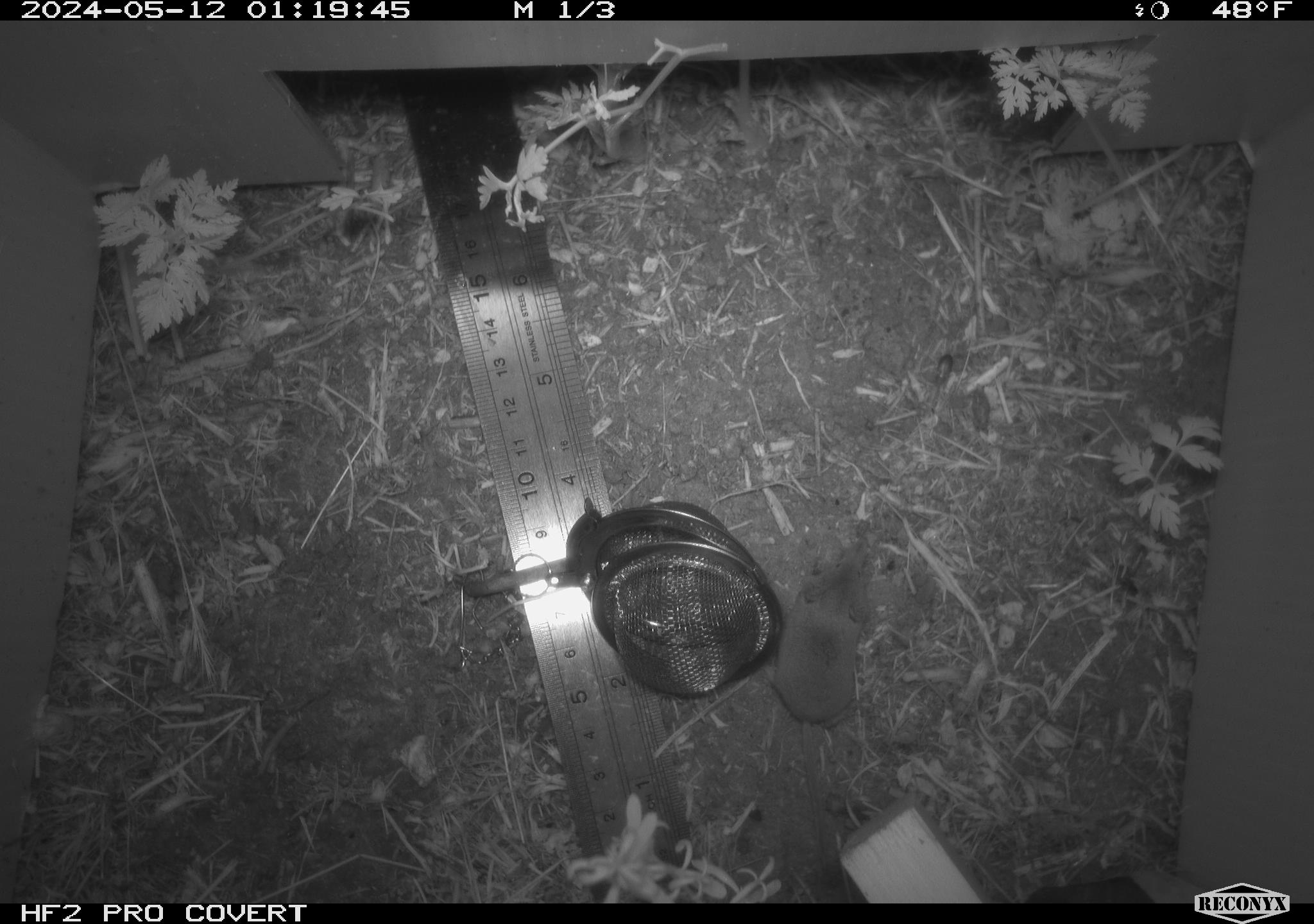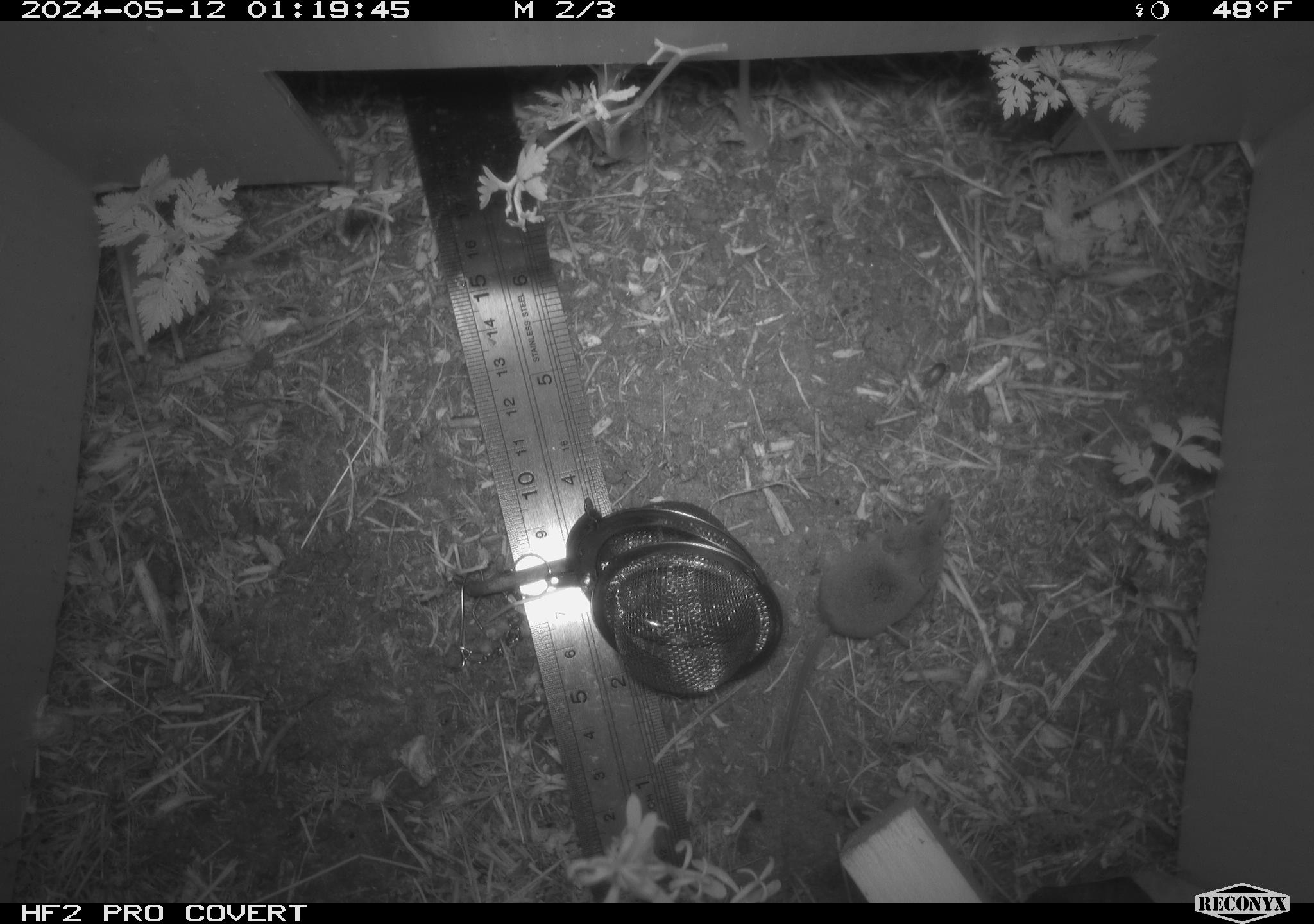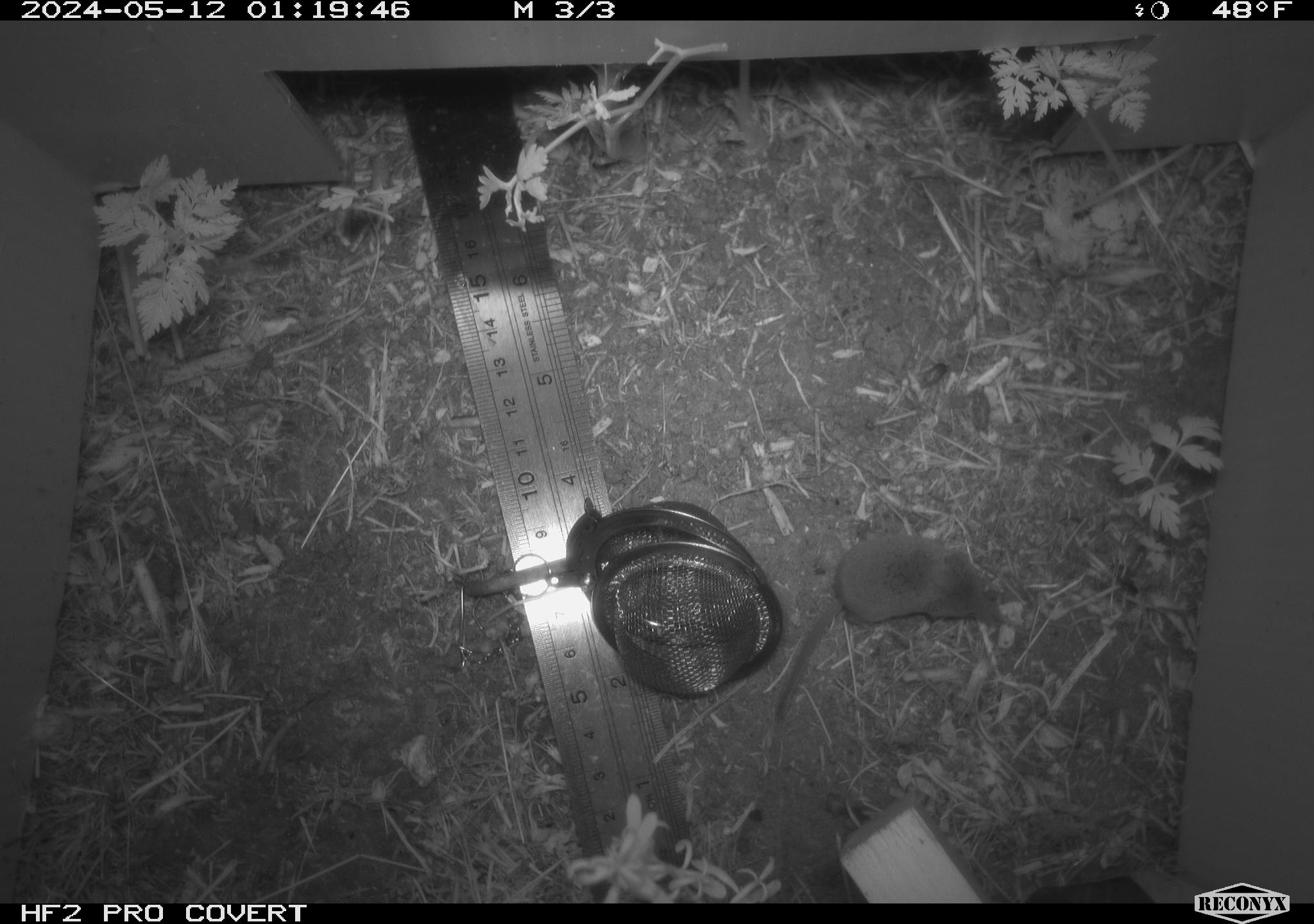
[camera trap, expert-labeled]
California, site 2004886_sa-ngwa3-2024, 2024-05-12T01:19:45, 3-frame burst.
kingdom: Animalia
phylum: Chordata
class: Mammalia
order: Eulipotyphla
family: Soricidae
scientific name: Soricidae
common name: shrews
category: soricidae family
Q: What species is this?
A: Soricidae family (shrews) (Soricidae).